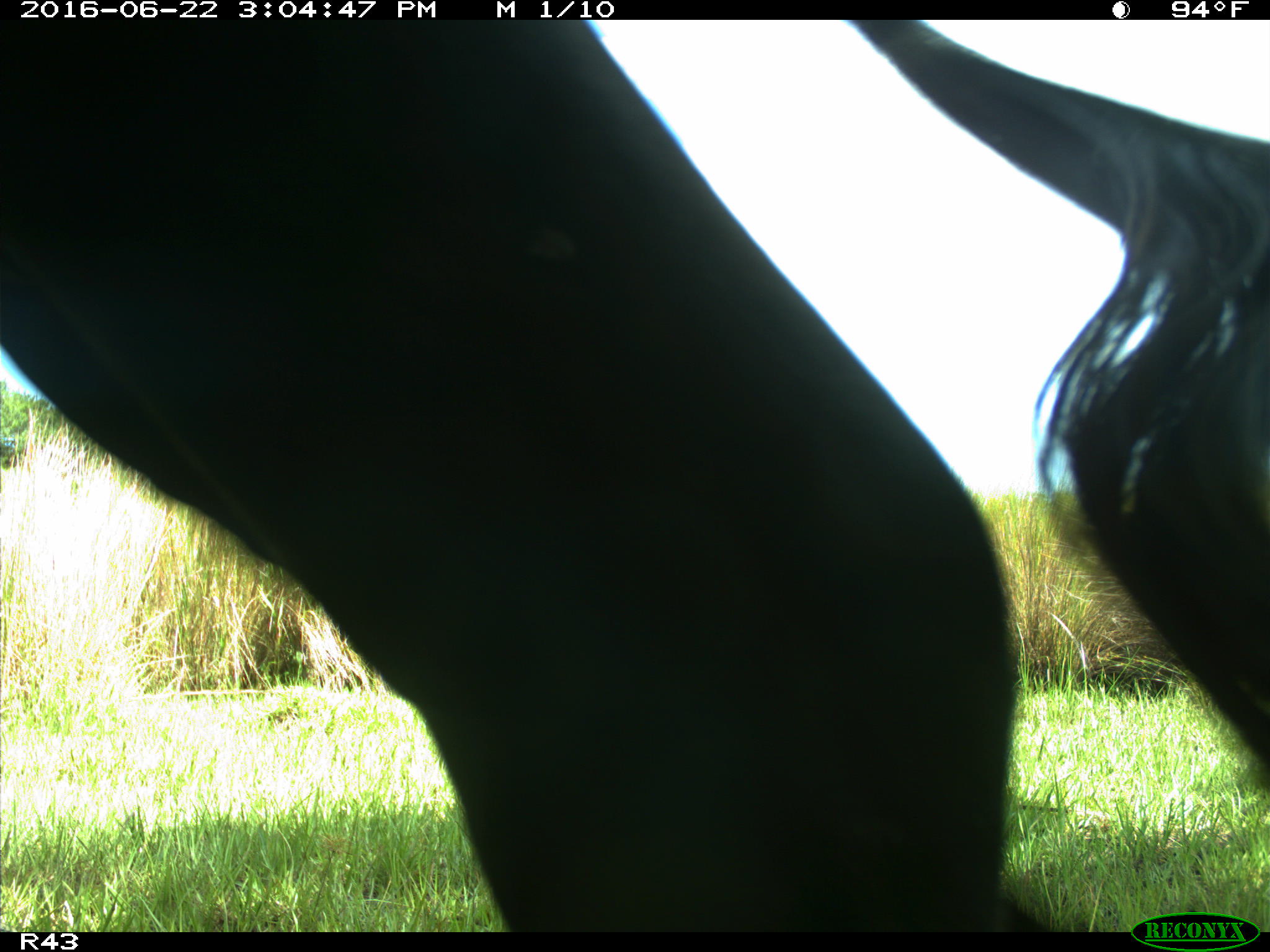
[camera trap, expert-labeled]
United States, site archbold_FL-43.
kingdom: Animalia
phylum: Chordata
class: Mammalia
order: Artiodactyla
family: Bovidae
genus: Bos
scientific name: Bos taurus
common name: domestic cow